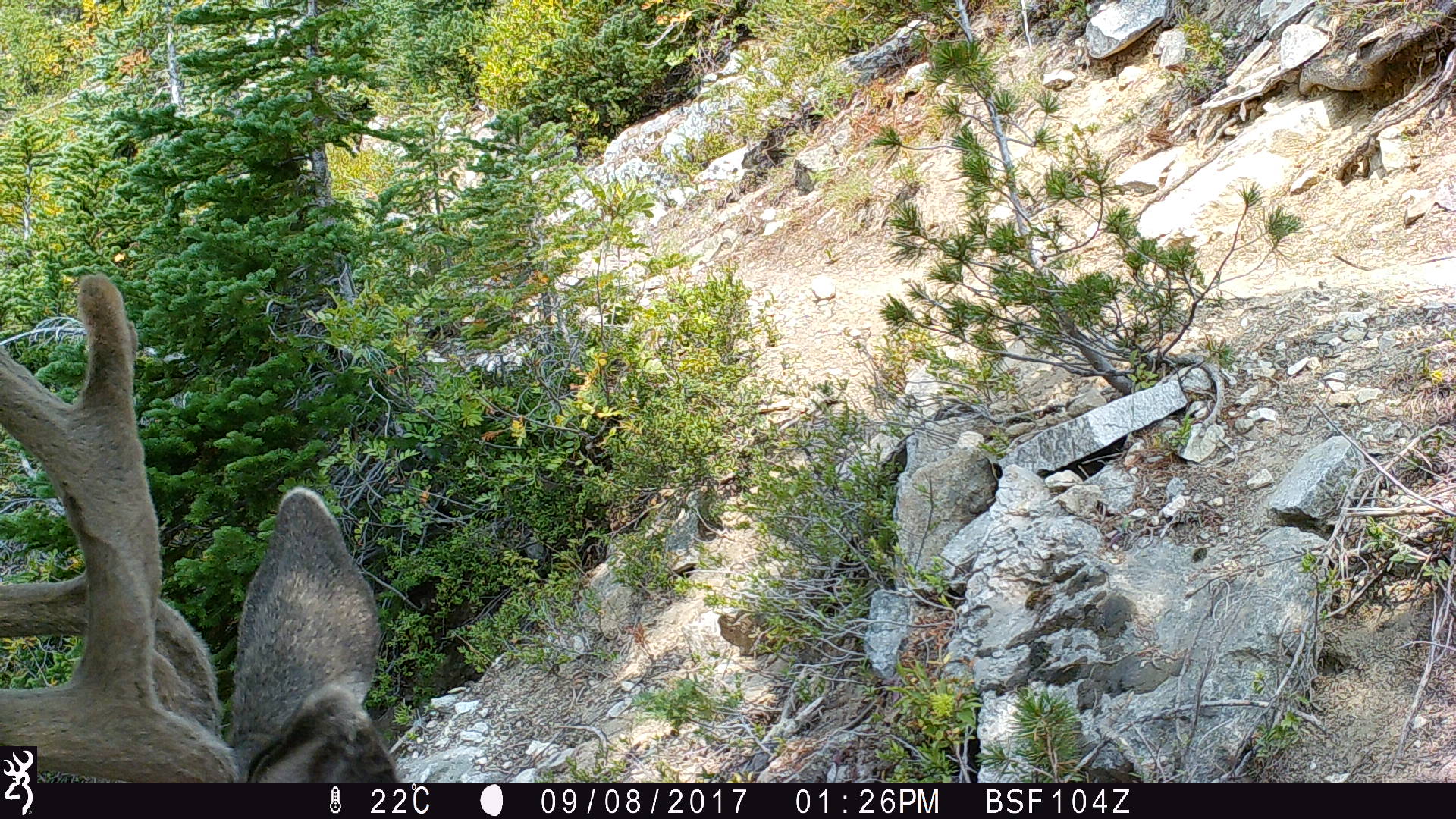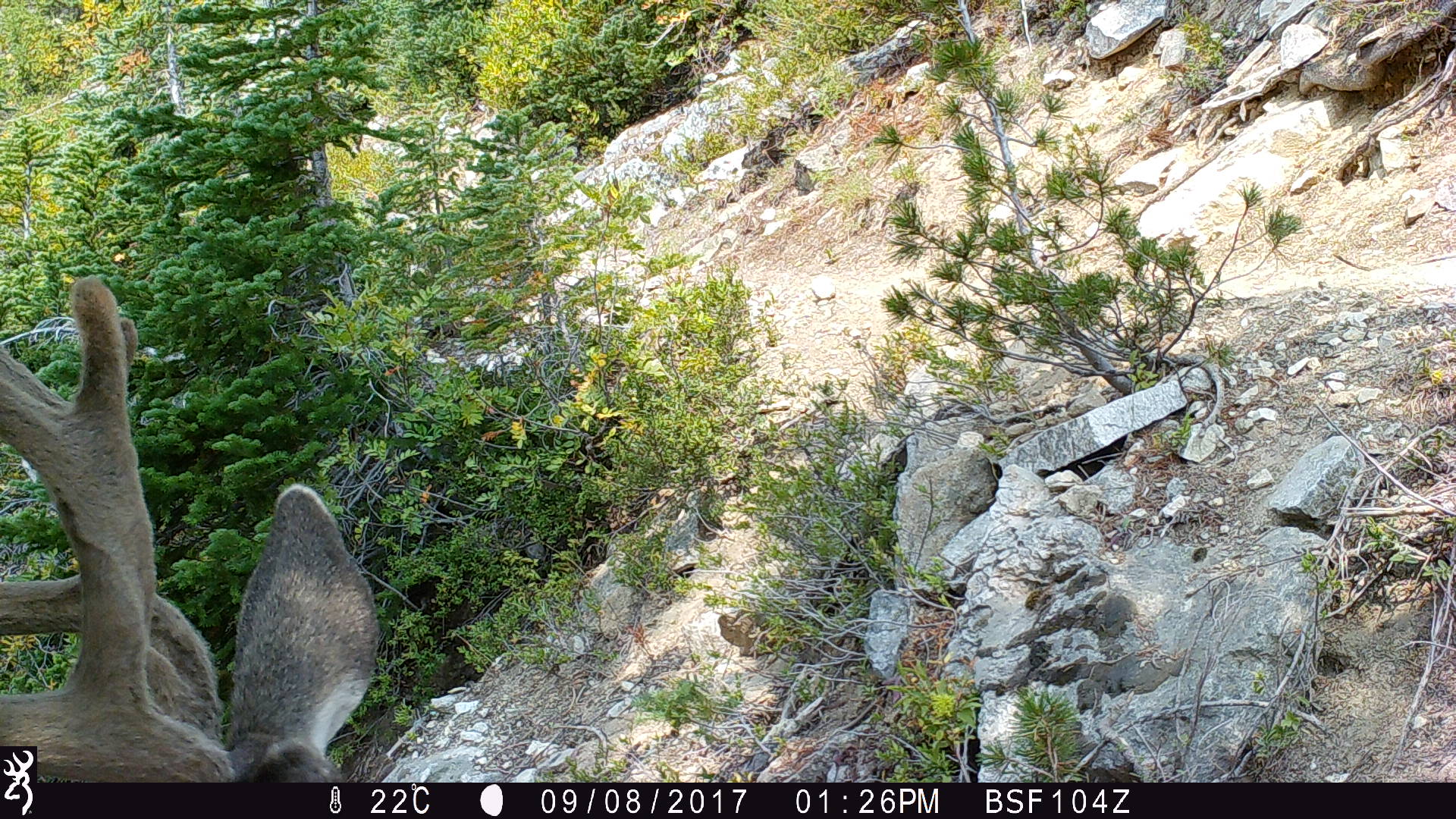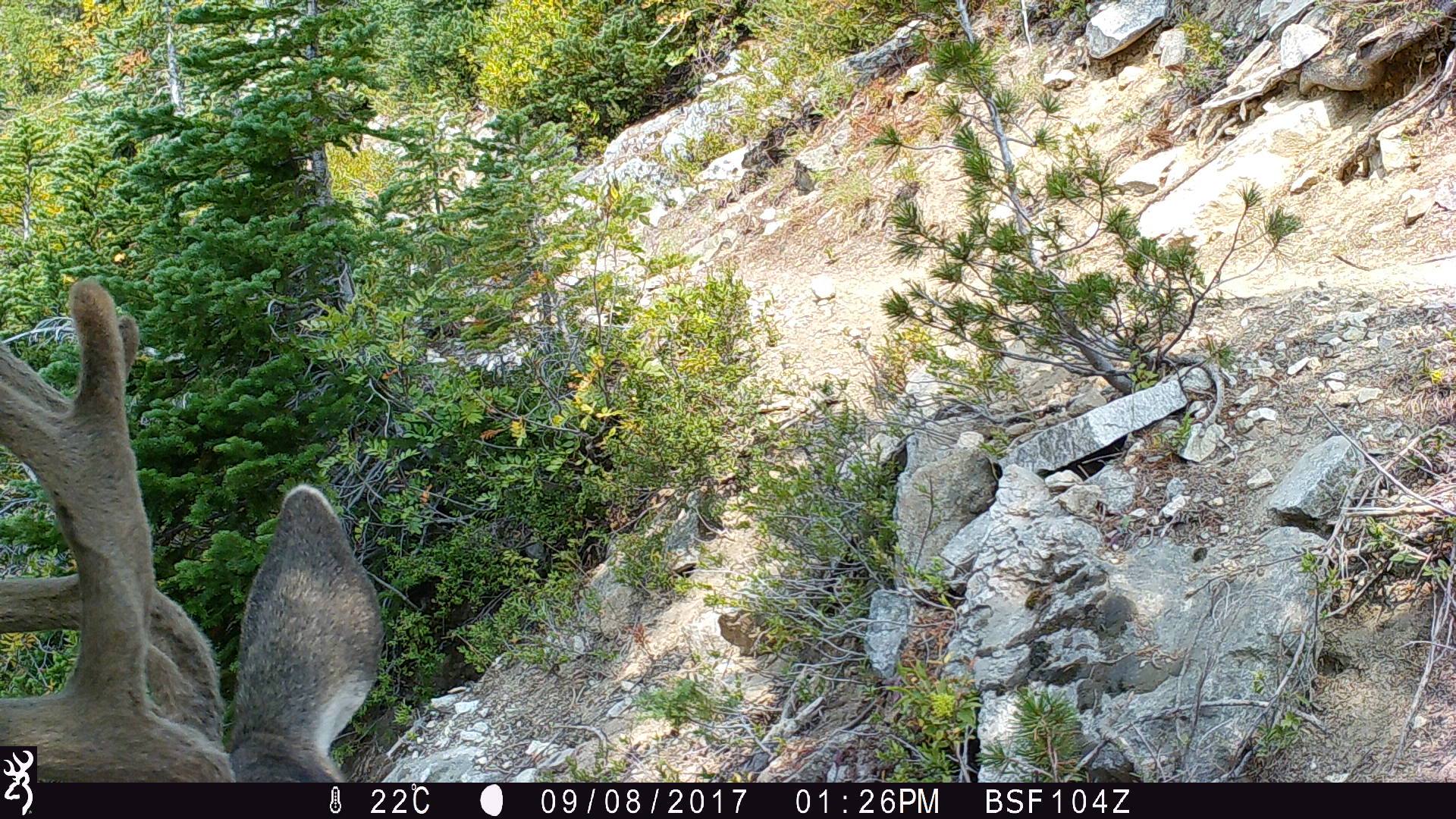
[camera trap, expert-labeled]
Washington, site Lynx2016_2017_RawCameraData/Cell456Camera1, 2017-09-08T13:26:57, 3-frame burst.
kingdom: Animalia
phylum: Chordata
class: Mammalia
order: Artiodactyla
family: Cervidae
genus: Odocoileus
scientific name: Odocoileus hemionus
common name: mule deer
Odocoileus hemionus (mule deer). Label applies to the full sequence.